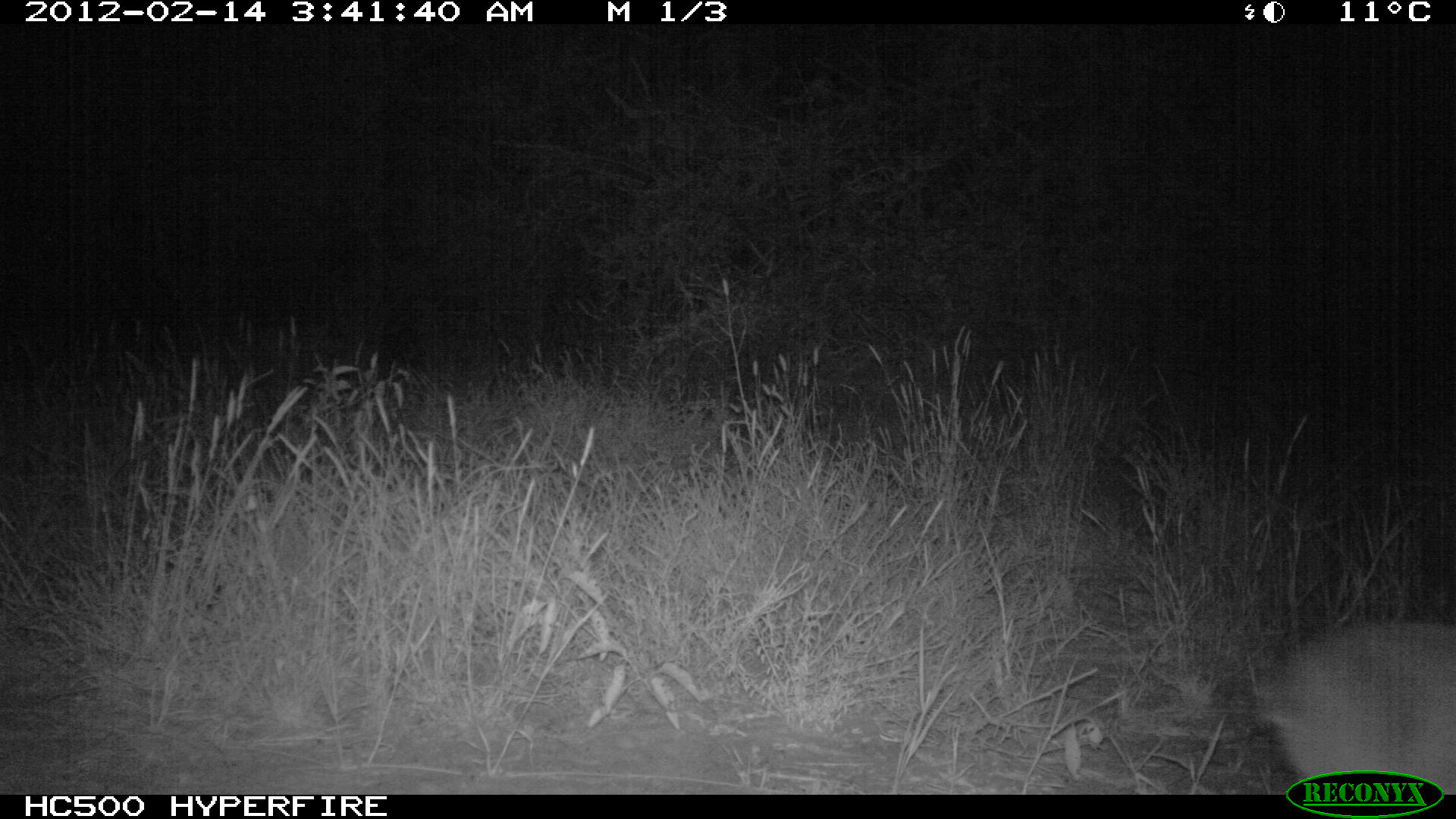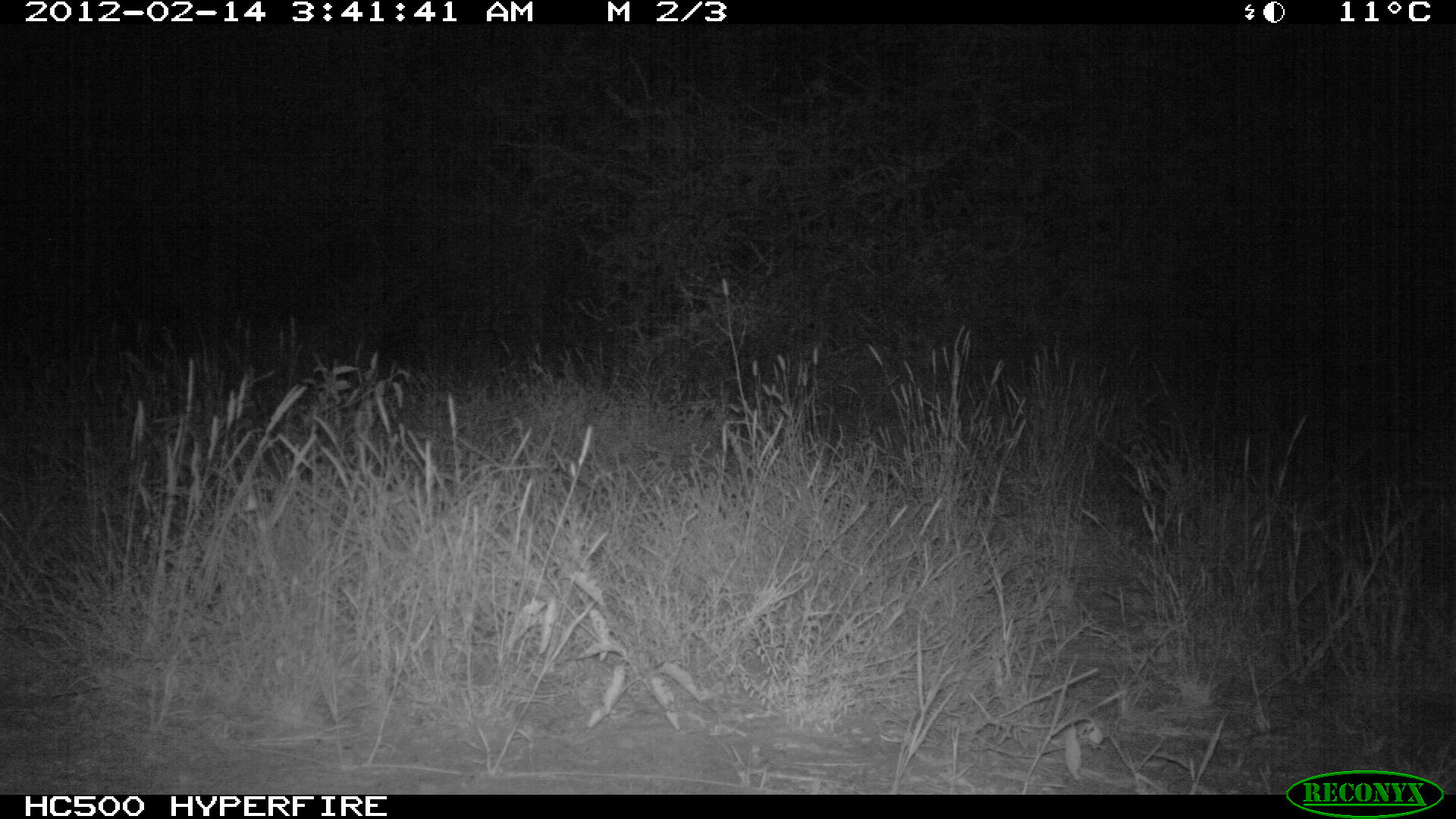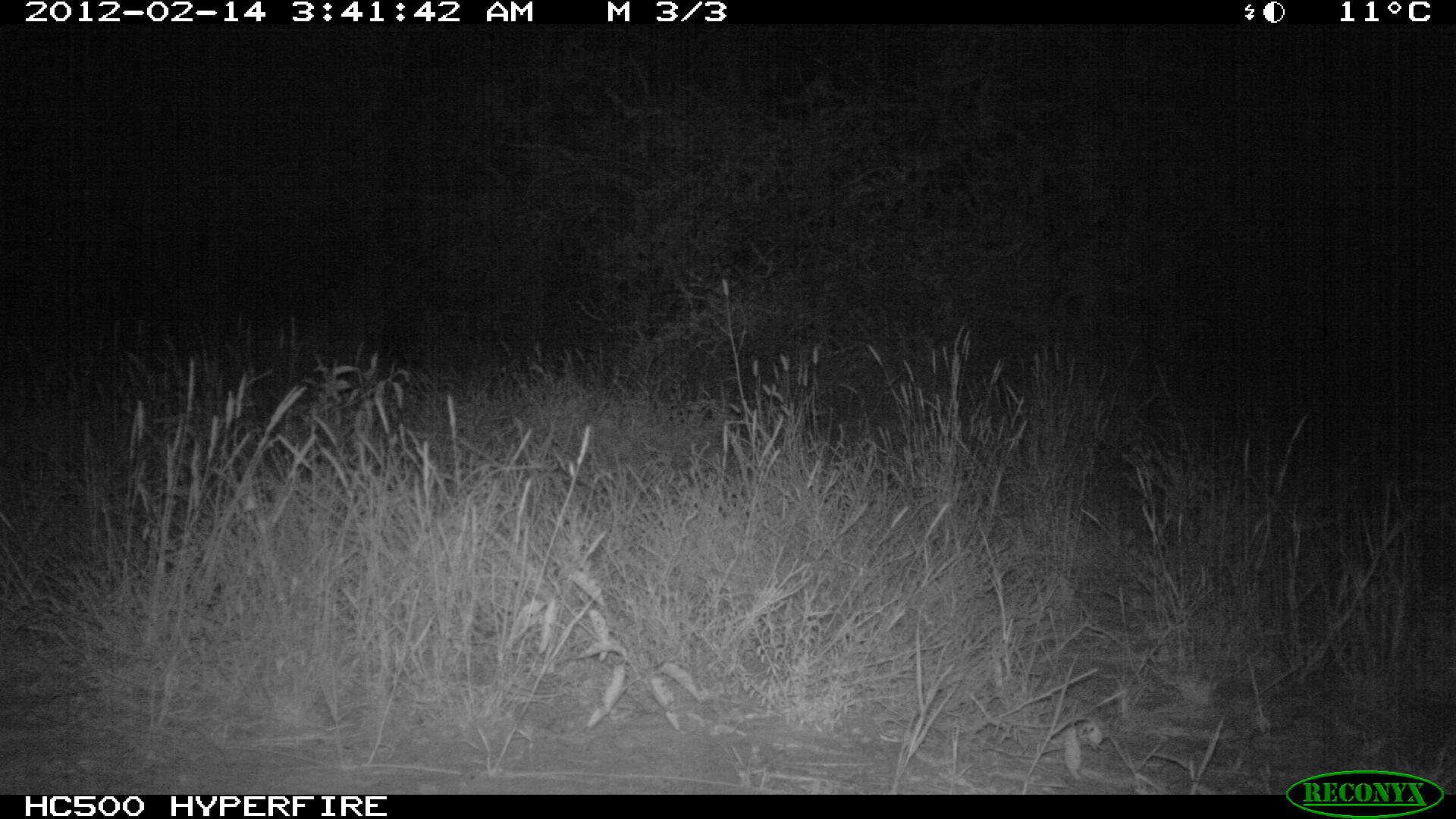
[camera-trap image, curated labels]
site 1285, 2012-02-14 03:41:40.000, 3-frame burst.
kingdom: Animalia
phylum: Chordata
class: Mammalia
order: Artiodactyla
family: Bovidae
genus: Madoqua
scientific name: Madoqua guentheri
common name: günther's dik-dik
Madoqua guentheri (günther's dik-dik), count 1.